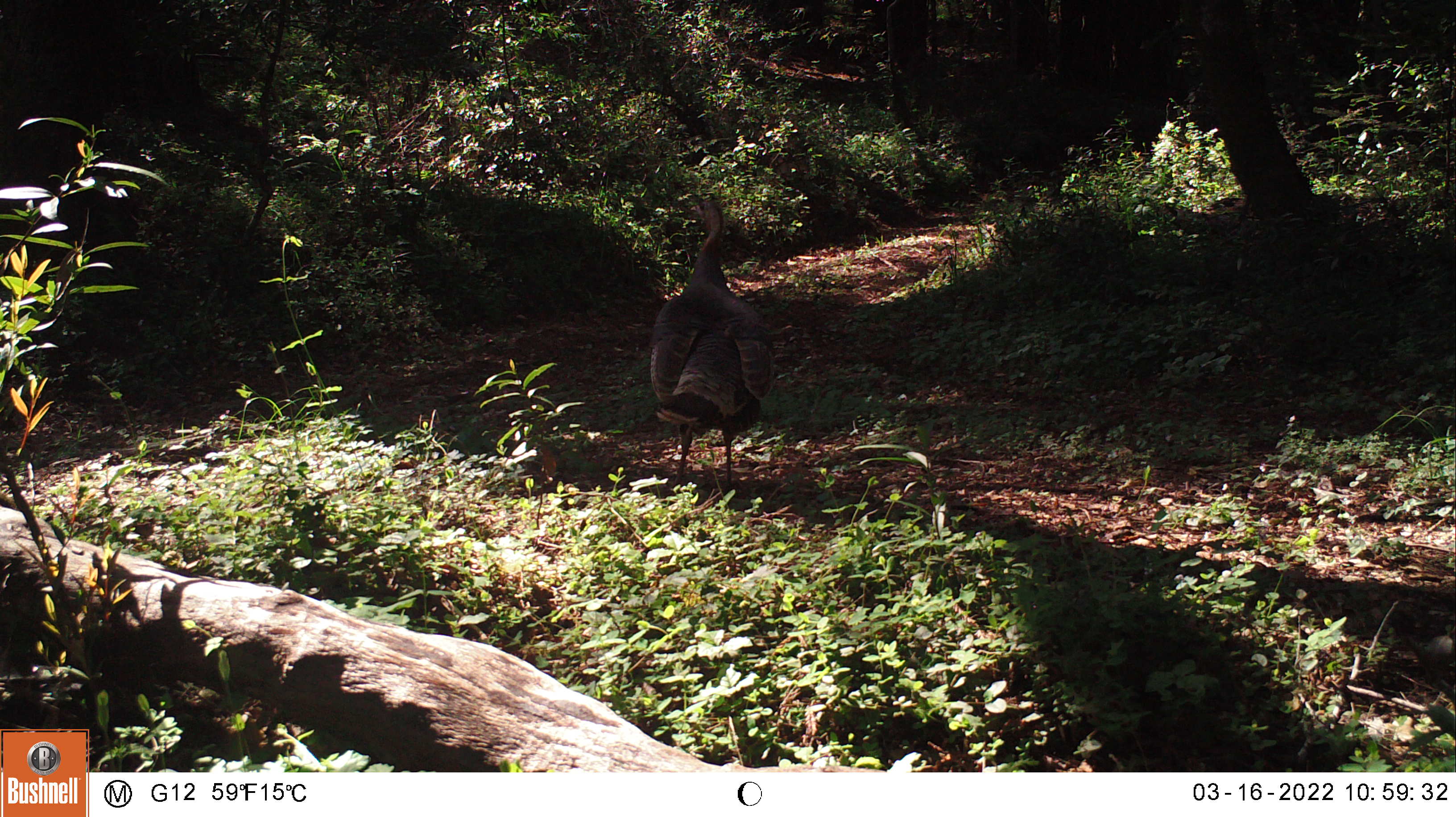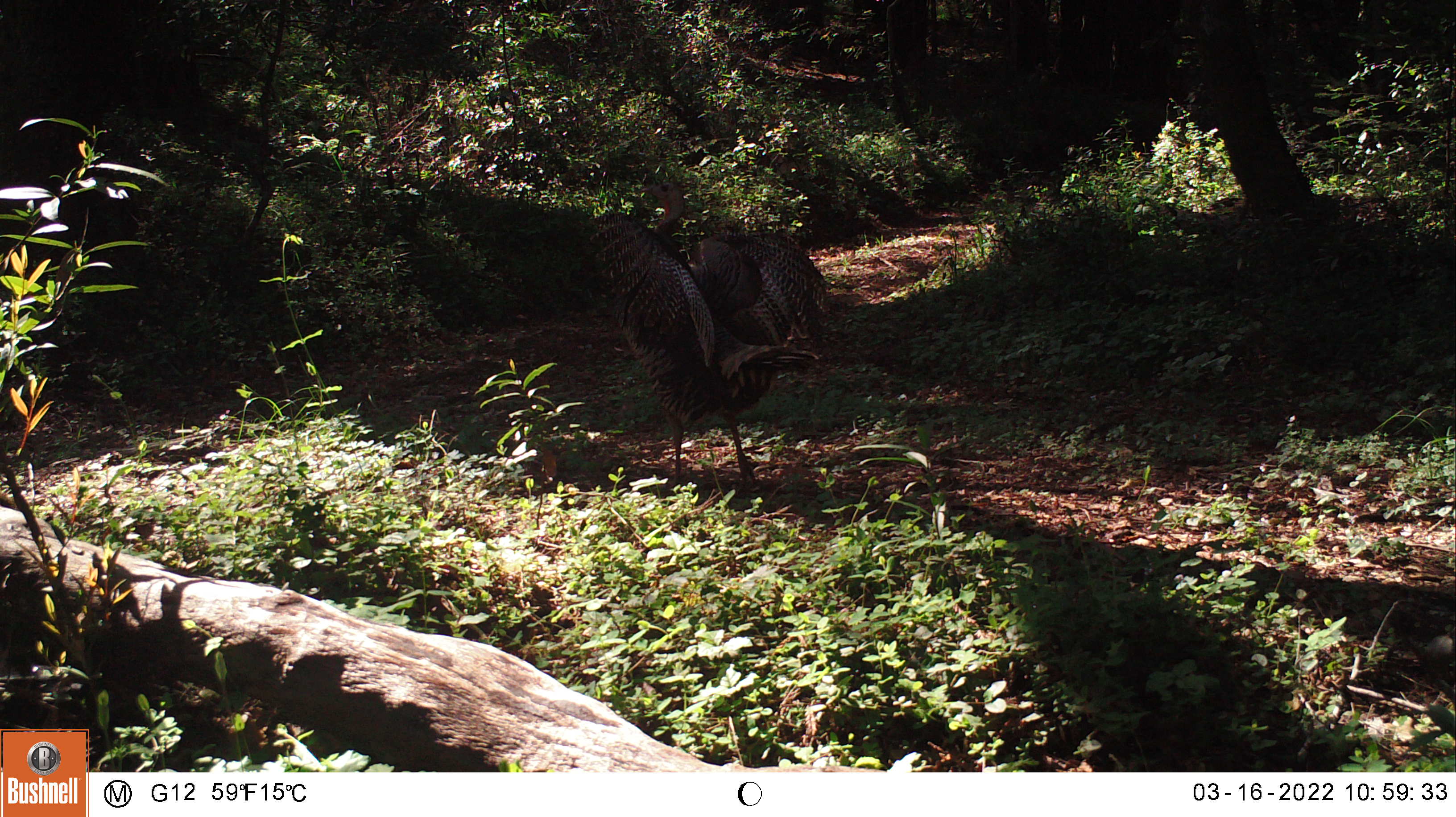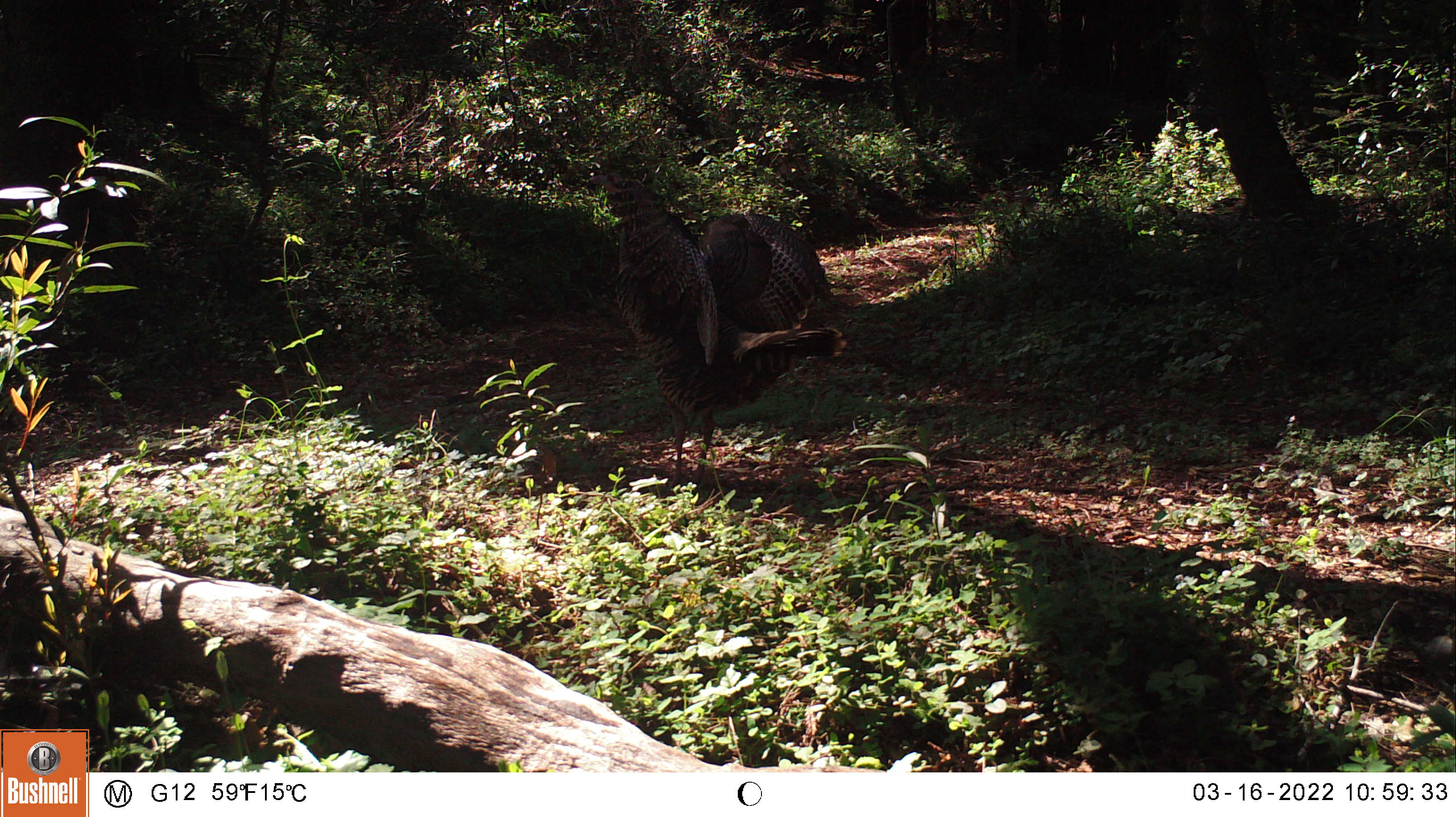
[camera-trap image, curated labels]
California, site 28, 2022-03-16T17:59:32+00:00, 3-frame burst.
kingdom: Animalia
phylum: Chordata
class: Aves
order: Galliformes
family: Phasianidae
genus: Meleagris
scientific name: Meleagris gallopavo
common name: turkey